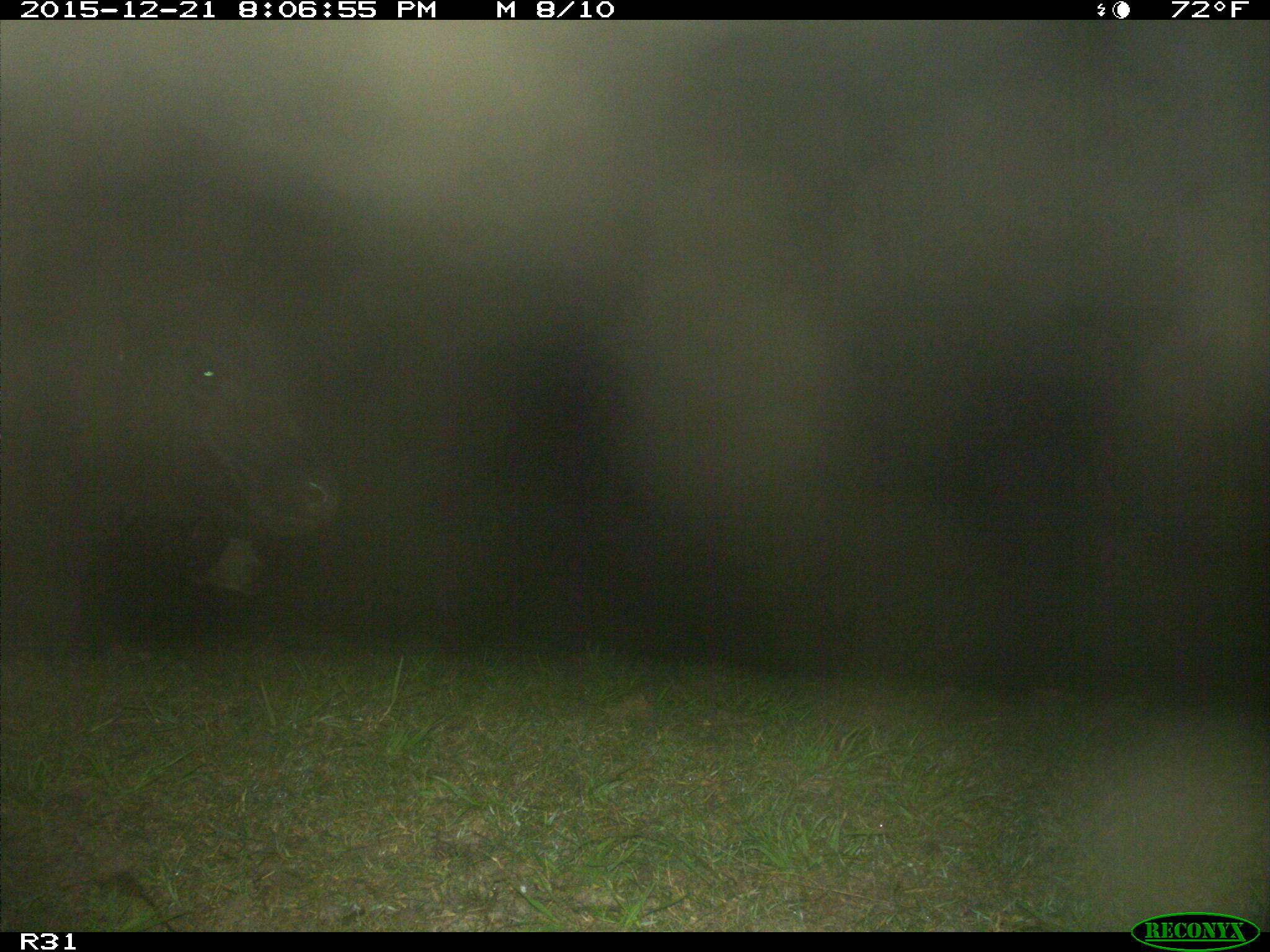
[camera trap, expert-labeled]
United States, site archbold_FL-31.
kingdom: Animalia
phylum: Chordata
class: Mammalia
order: Artiodactyla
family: Bovidae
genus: Bos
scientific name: Bos taurus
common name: domestic cow